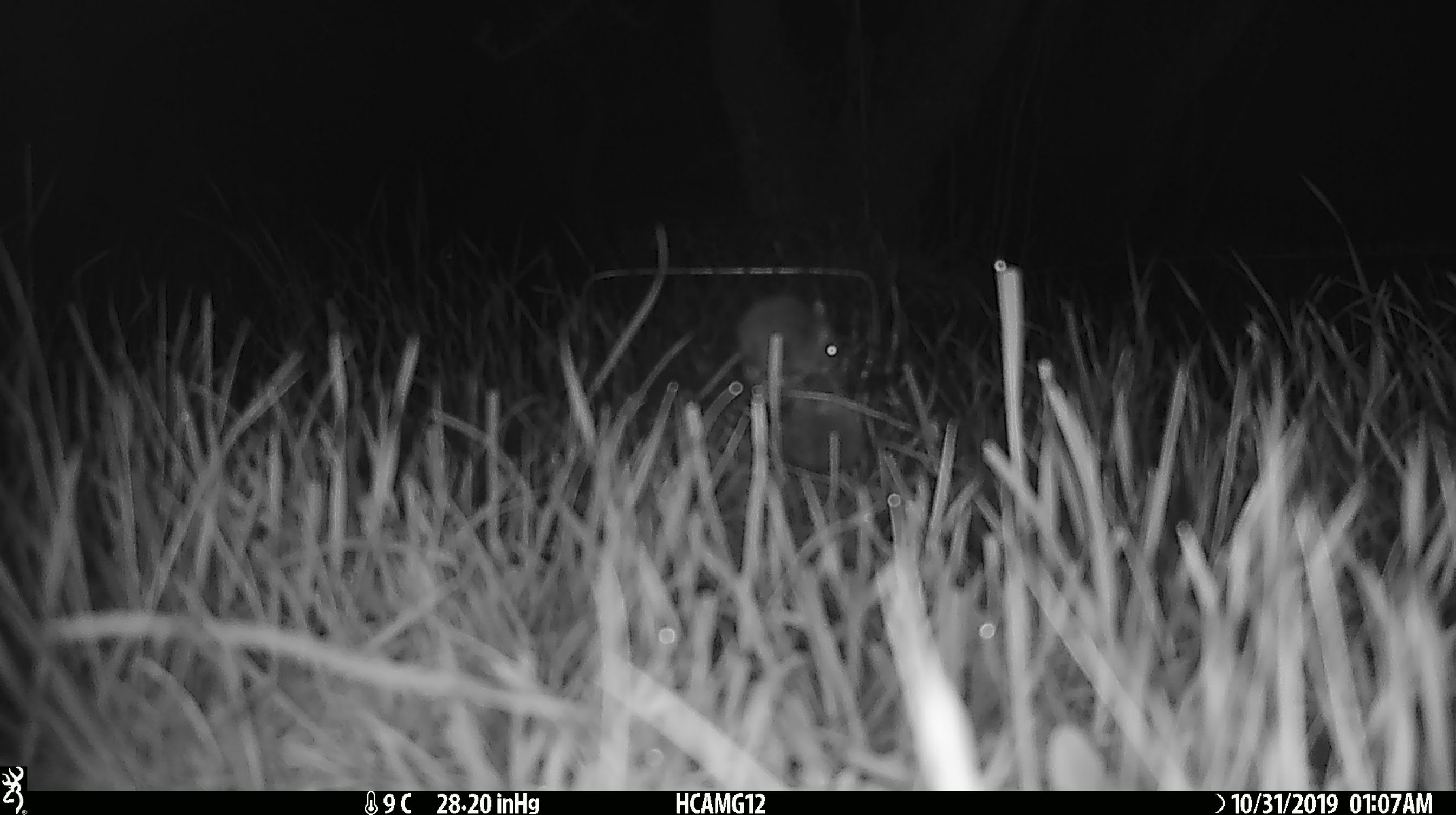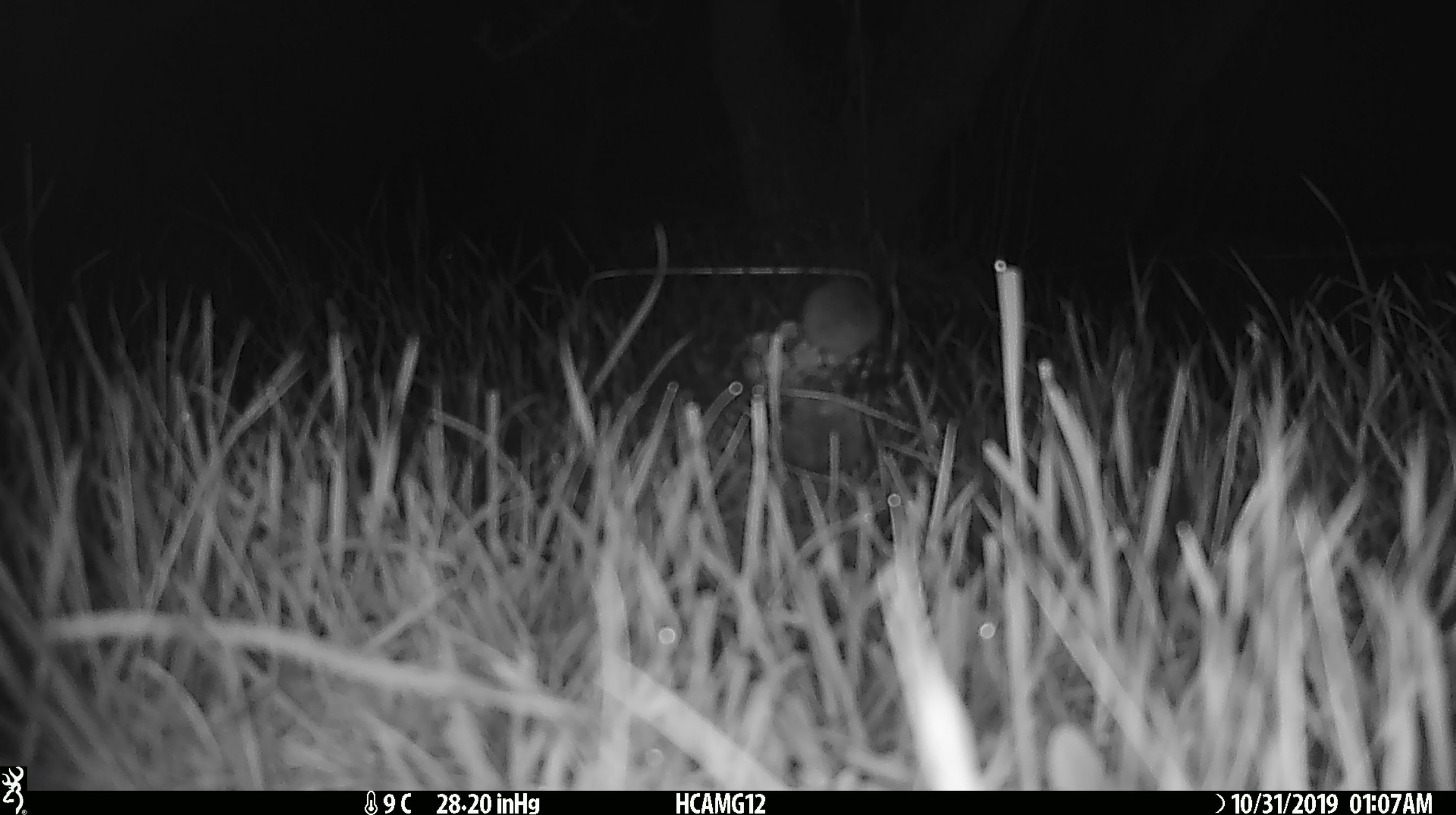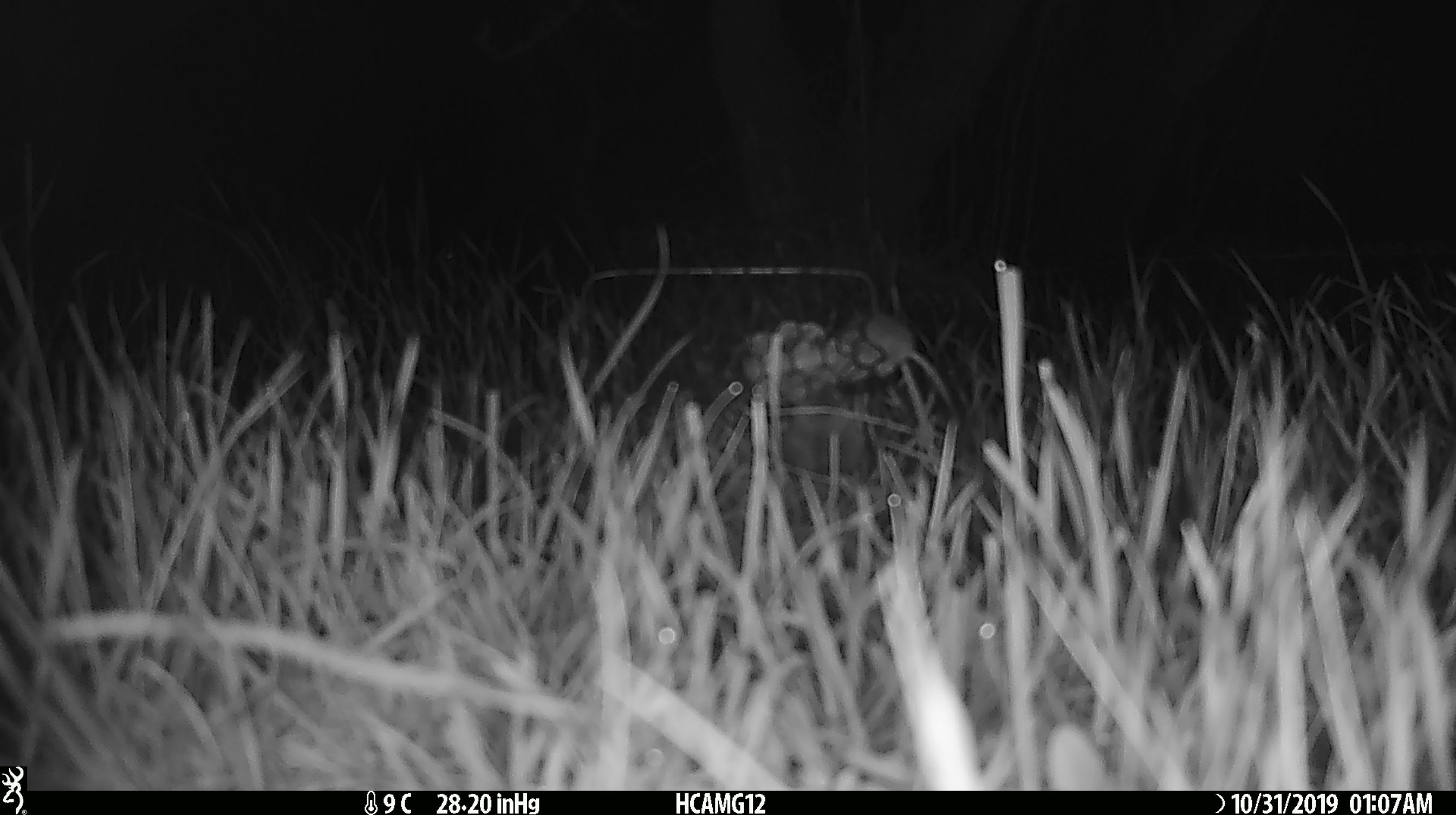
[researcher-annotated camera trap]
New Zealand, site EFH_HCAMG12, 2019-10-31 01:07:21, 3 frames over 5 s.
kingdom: Animalia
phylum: Chordata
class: Mammalia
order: Rodentia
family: Muridae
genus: Mus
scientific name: Mus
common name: mouse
Mouse (Mus).